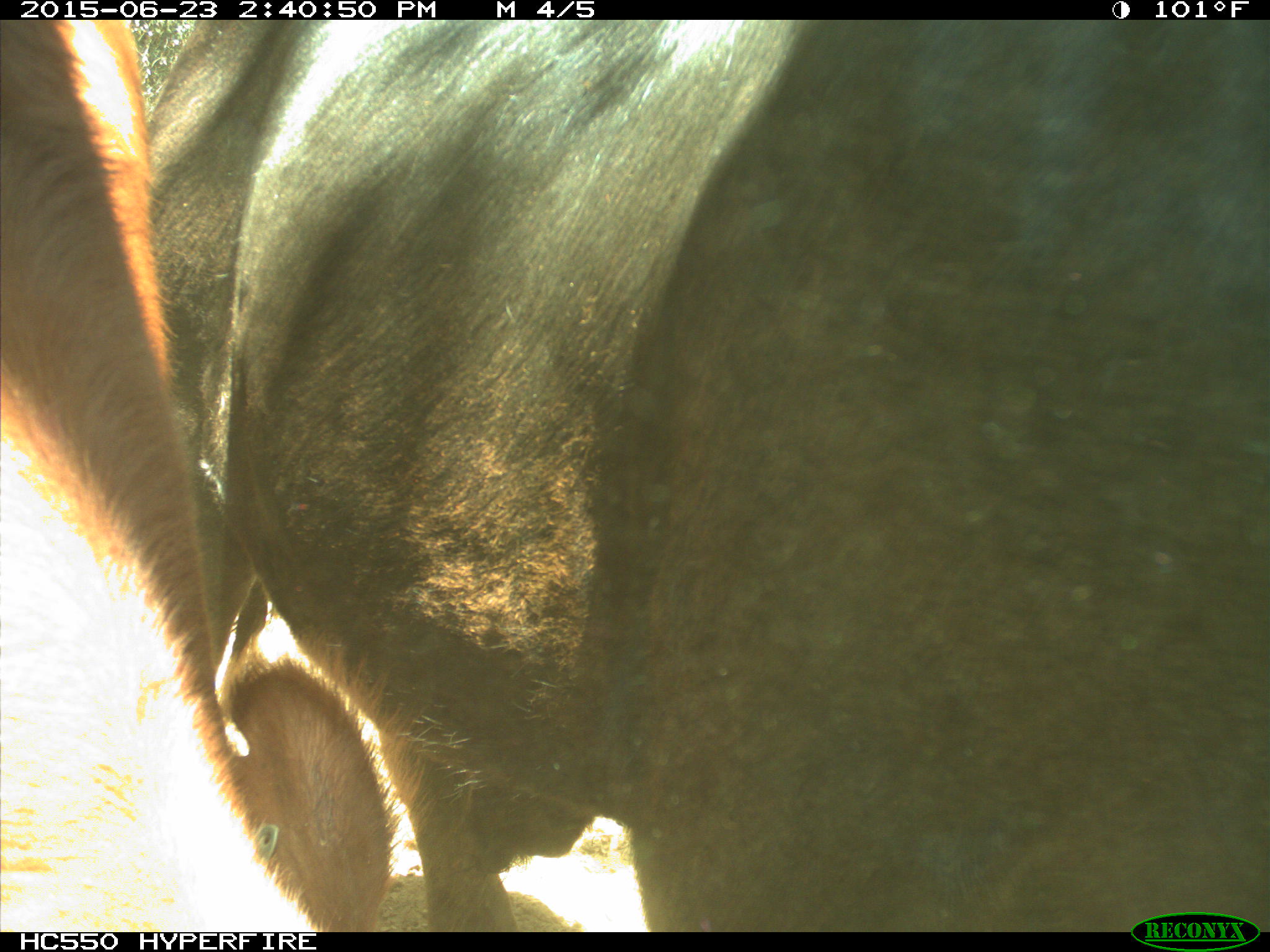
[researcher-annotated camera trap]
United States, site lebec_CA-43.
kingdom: Animalia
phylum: Chordata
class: Mammalia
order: Artiodactyla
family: Bovidae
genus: Bos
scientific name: Bos taurus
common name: domestic cow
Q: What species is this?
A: Bos taurus (domestic cow).